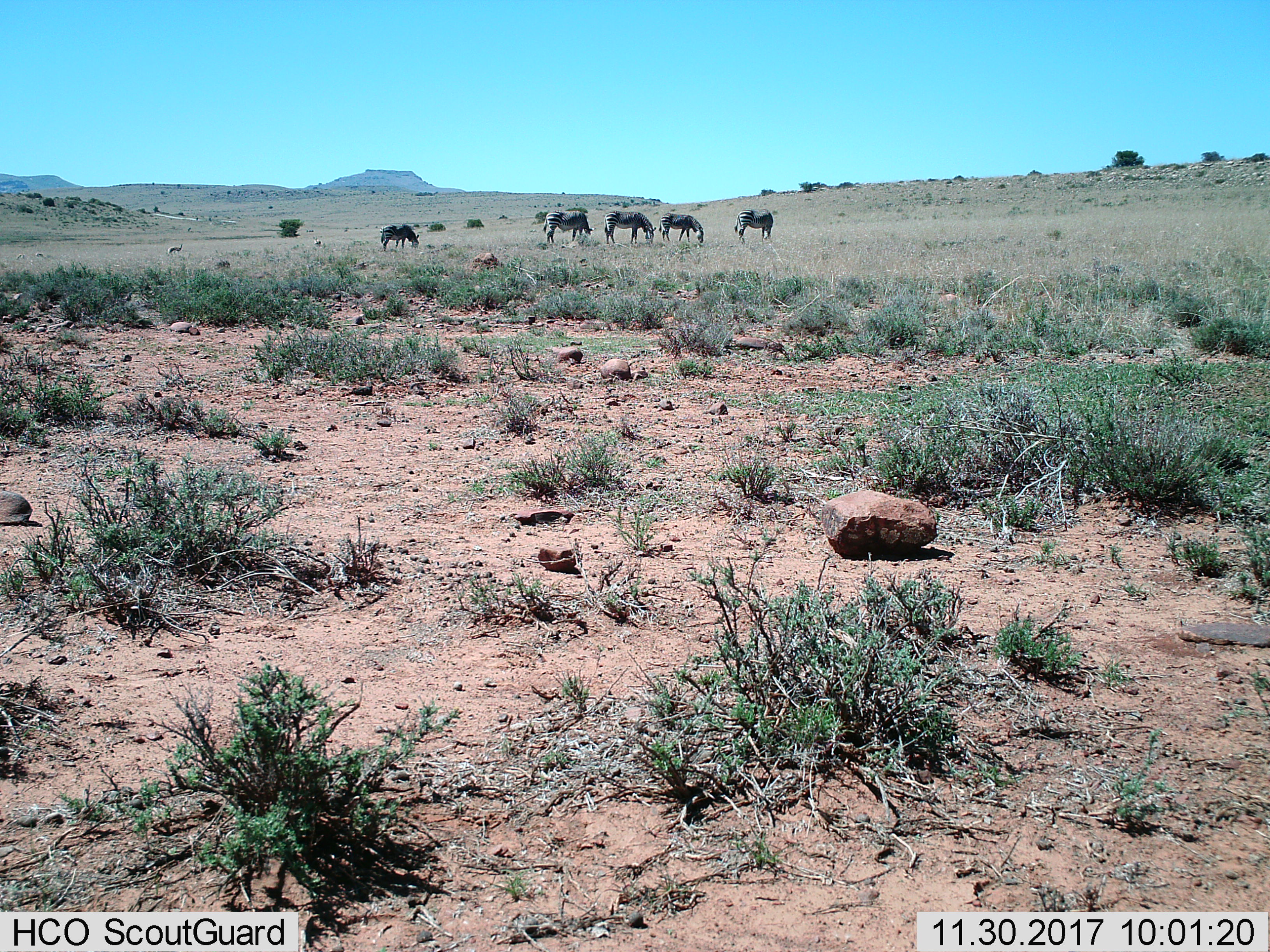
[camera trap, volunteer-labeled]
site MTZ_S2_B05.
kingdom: Animalia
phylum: Chordata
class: Mammalia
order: Perissodactyla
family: Equidae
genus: Equus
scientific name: Equus zebra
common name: mountain zebra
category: zebramountain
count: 5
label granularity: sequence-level